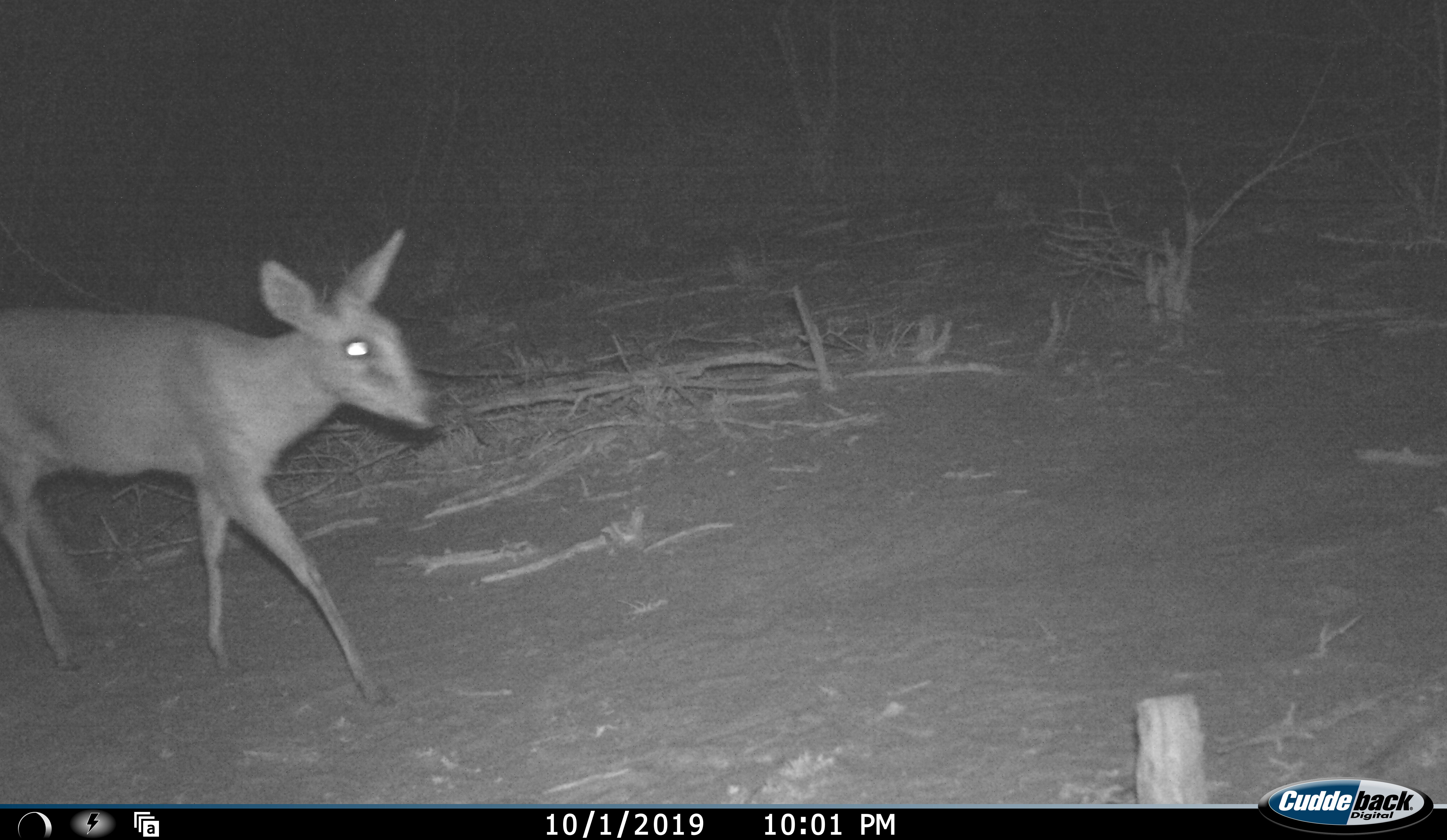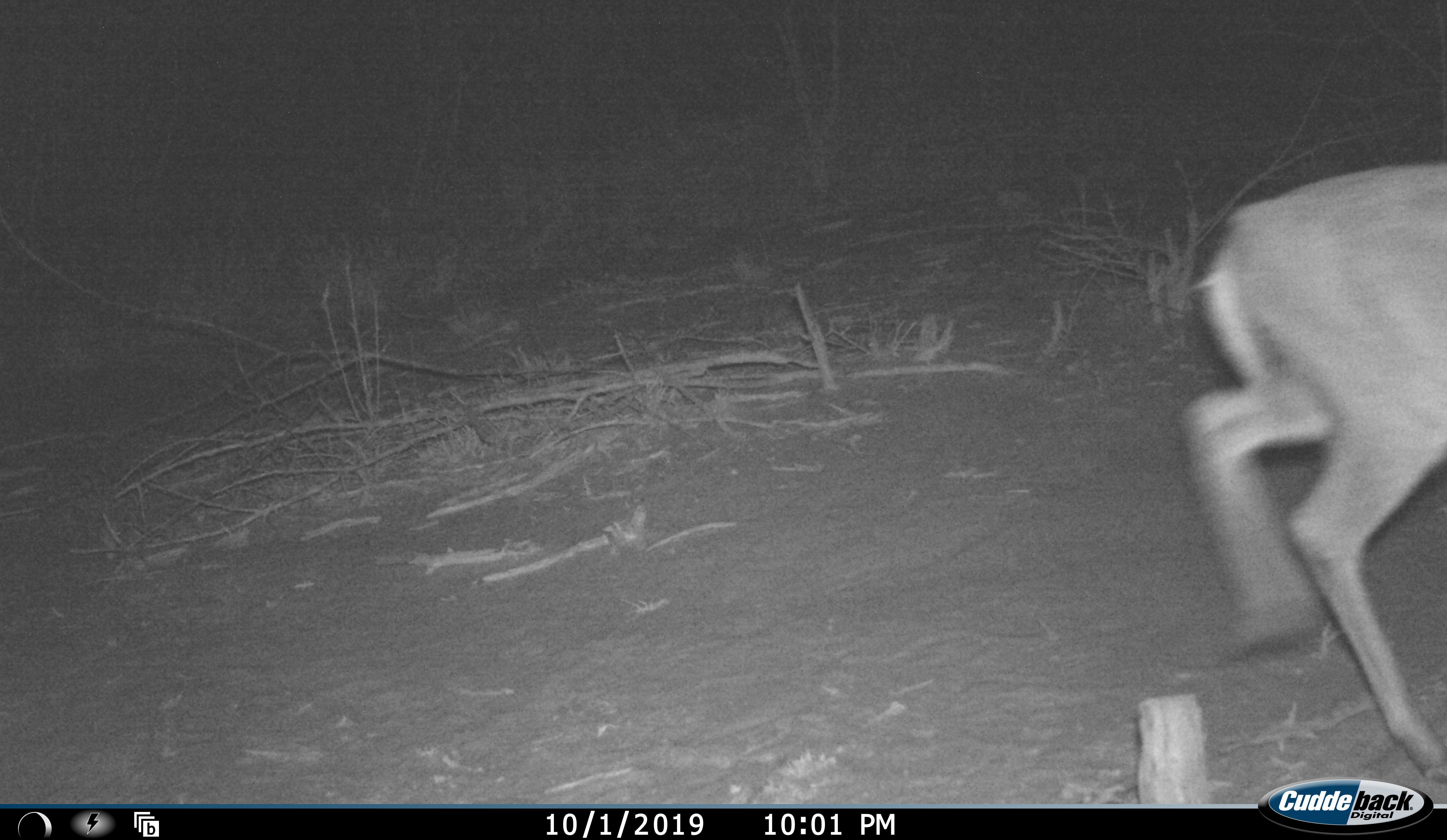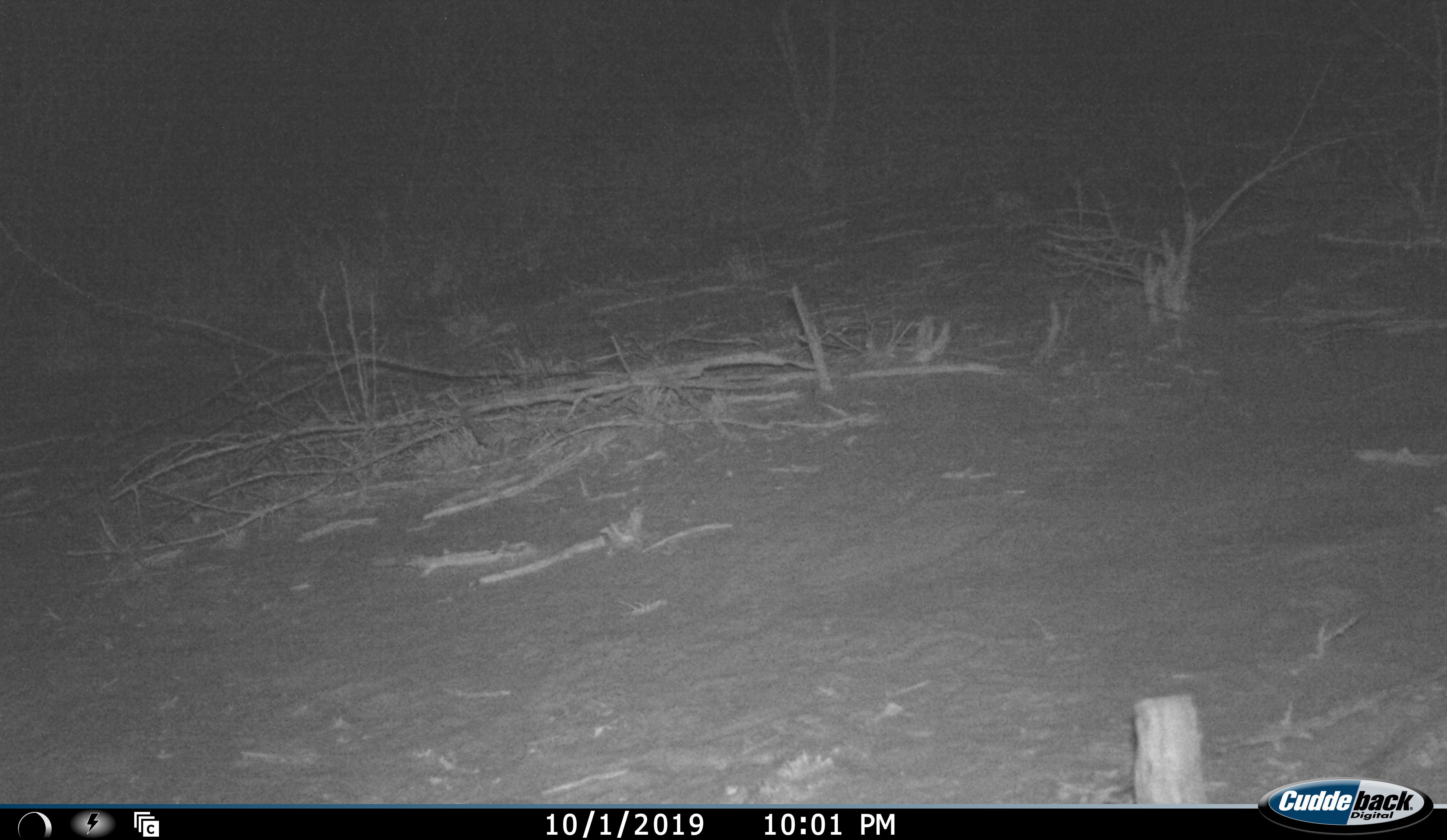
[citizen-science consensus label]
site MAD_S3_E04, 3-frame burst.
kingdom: Animalia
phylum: Chordata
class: Mammalia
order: Artiodactyla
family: Bovidae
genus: Raphicerus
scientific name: Raphicerus campestris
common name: steenbok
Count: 1.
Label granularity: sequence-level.